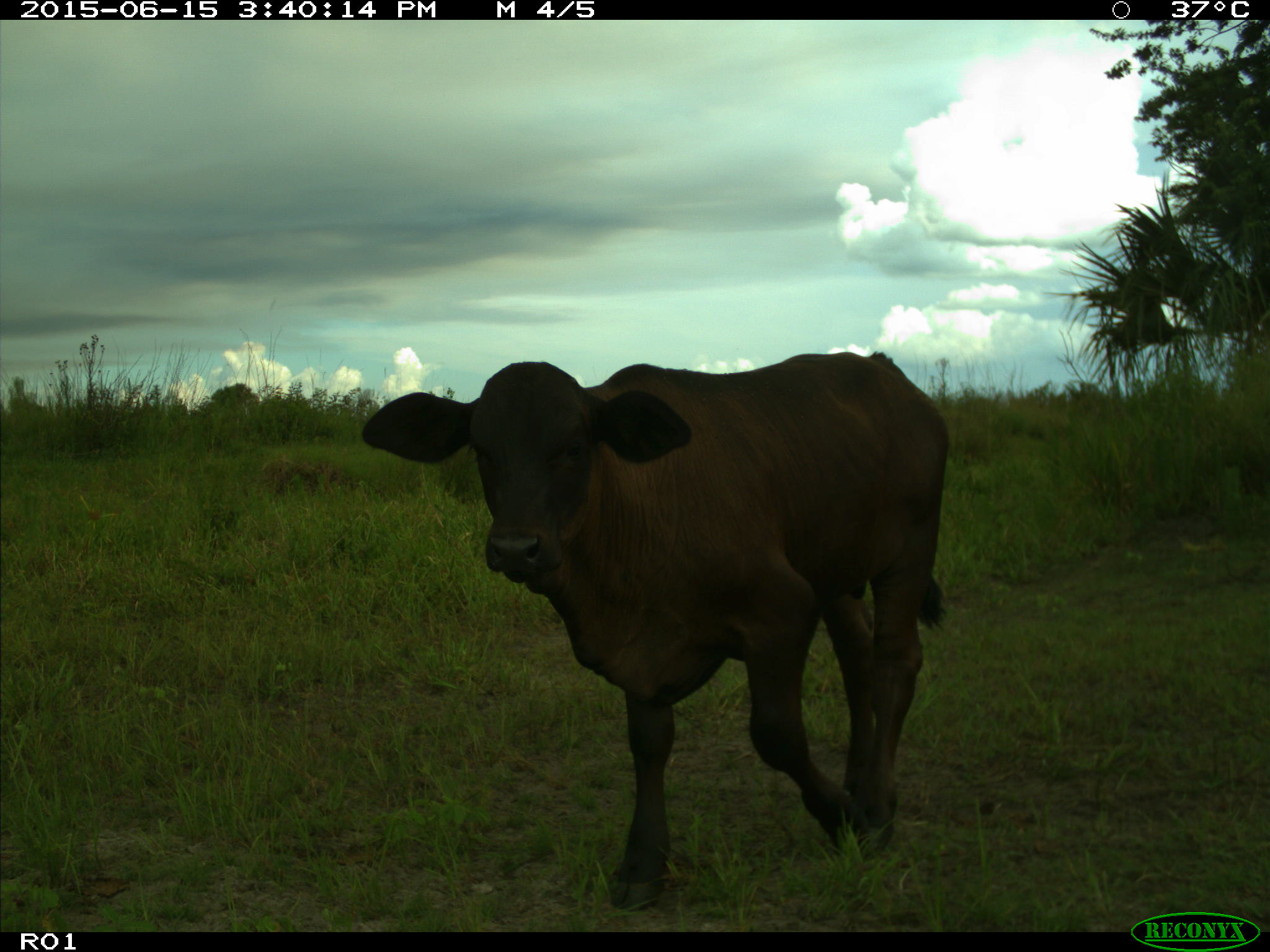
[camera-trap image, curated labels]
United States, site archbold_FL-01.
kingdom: Animalia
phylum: Chordata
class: Mammalia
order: Artiodactyla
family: Bovidae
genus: Bos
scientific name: Bos taurus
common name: domestic cow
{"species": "Bos taurus (domestic cow)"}